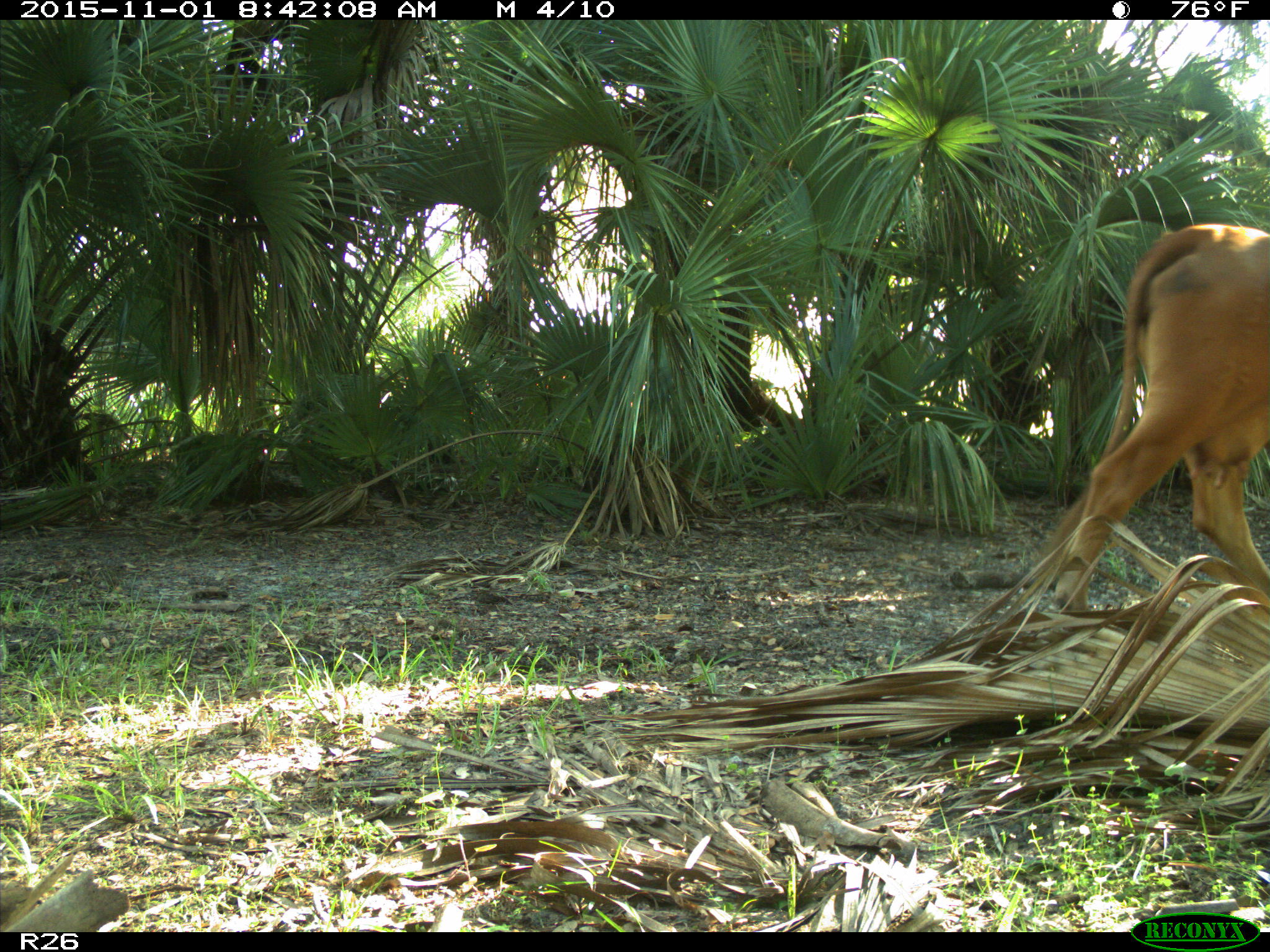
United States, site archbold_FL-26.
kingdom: Animalia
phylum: Chordata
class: Mammalia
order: Artiodactyla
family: Bovidae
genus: Bos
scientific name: Bos taurus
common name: domestic cow